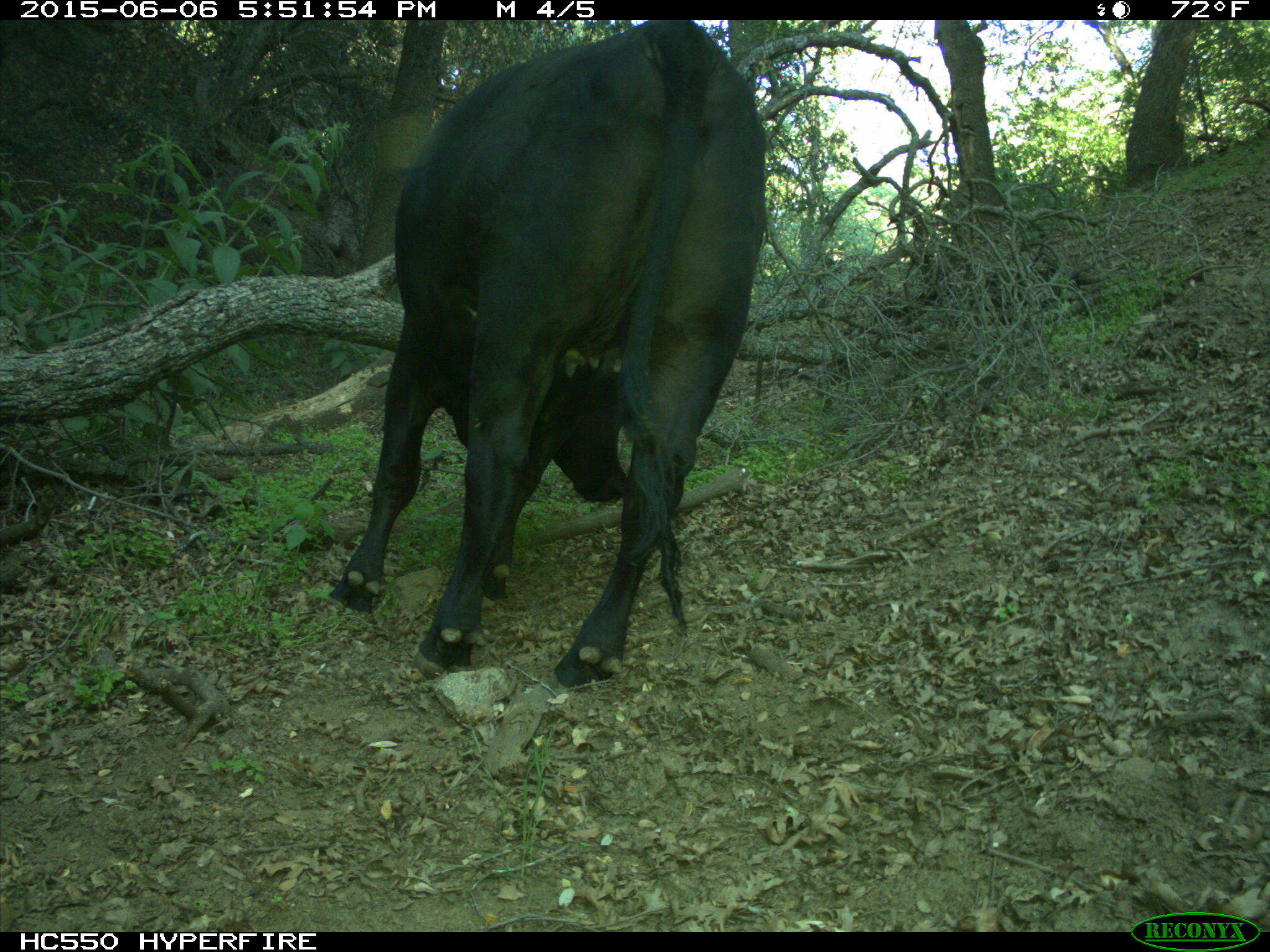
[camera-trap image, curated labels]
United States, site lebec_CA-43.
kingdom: Animalia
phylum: Chordata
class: Mammalia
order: Artiodactyla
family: Bovidae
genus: Bos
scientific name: Bos taurus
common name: domestic cow